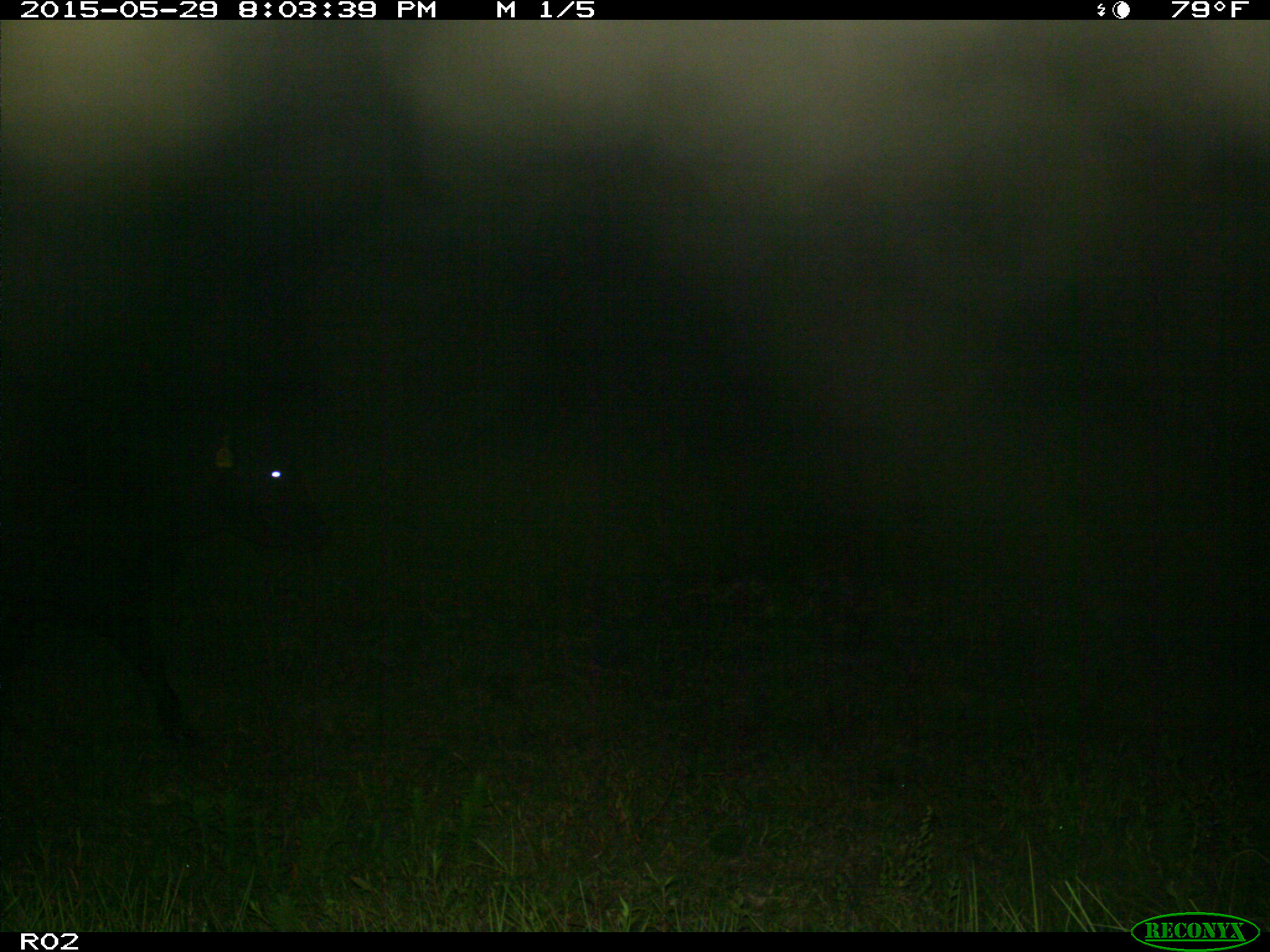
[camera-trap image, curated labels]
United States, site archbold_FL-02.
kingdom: Animalia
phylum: Chordata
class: Mammalia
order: Artiodactyla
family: Bovidae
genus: Bos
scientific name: Bos taurus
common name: domestic cow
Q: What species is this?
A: Bos taurus (domestic cow).